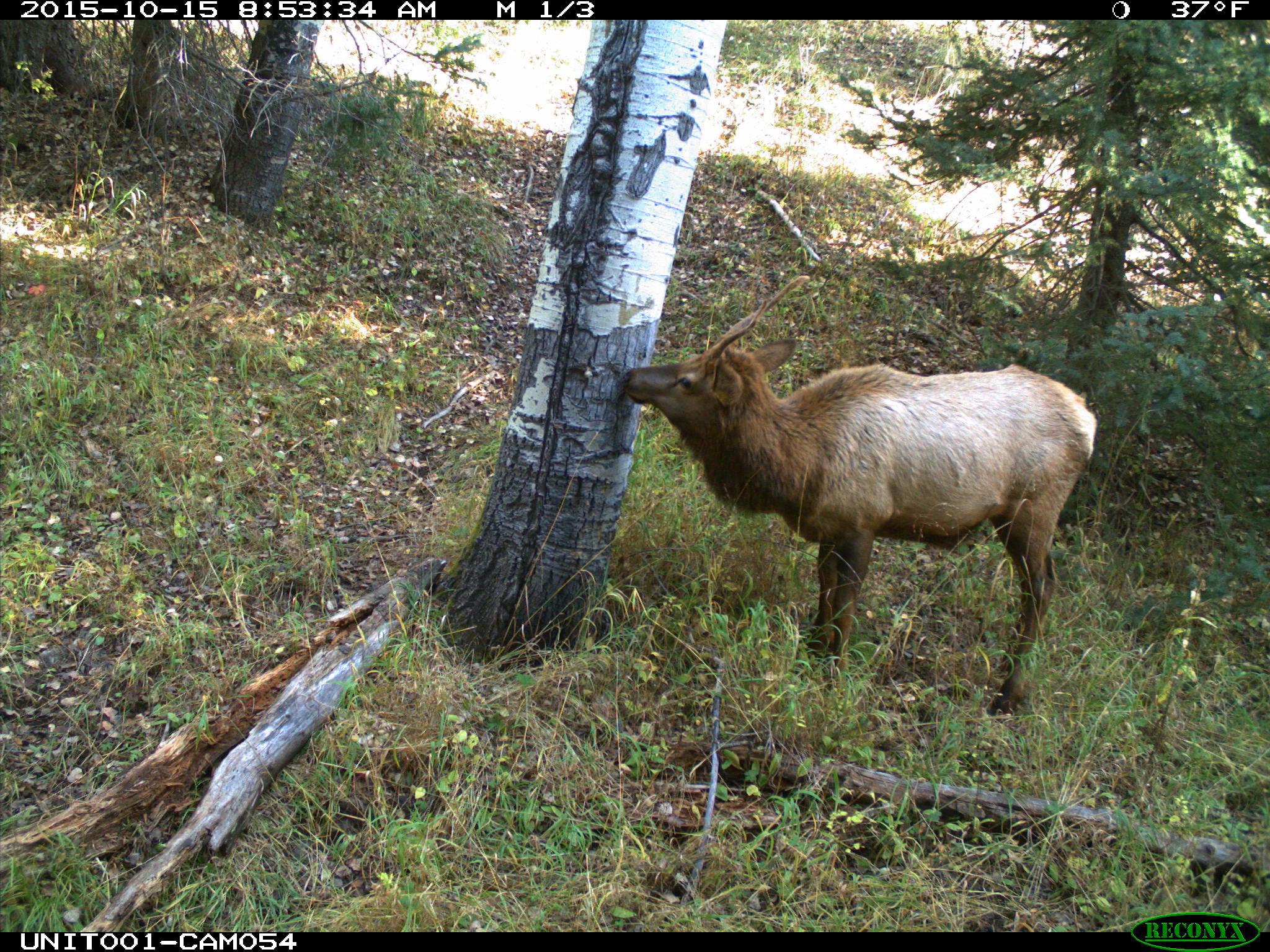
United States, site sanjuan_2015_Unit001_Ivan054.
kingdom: Animalia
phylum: Chordata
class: Mammalia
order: Artiodactyla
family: Cervidae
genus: Cervus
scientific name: Cervus elaphus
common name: red deer